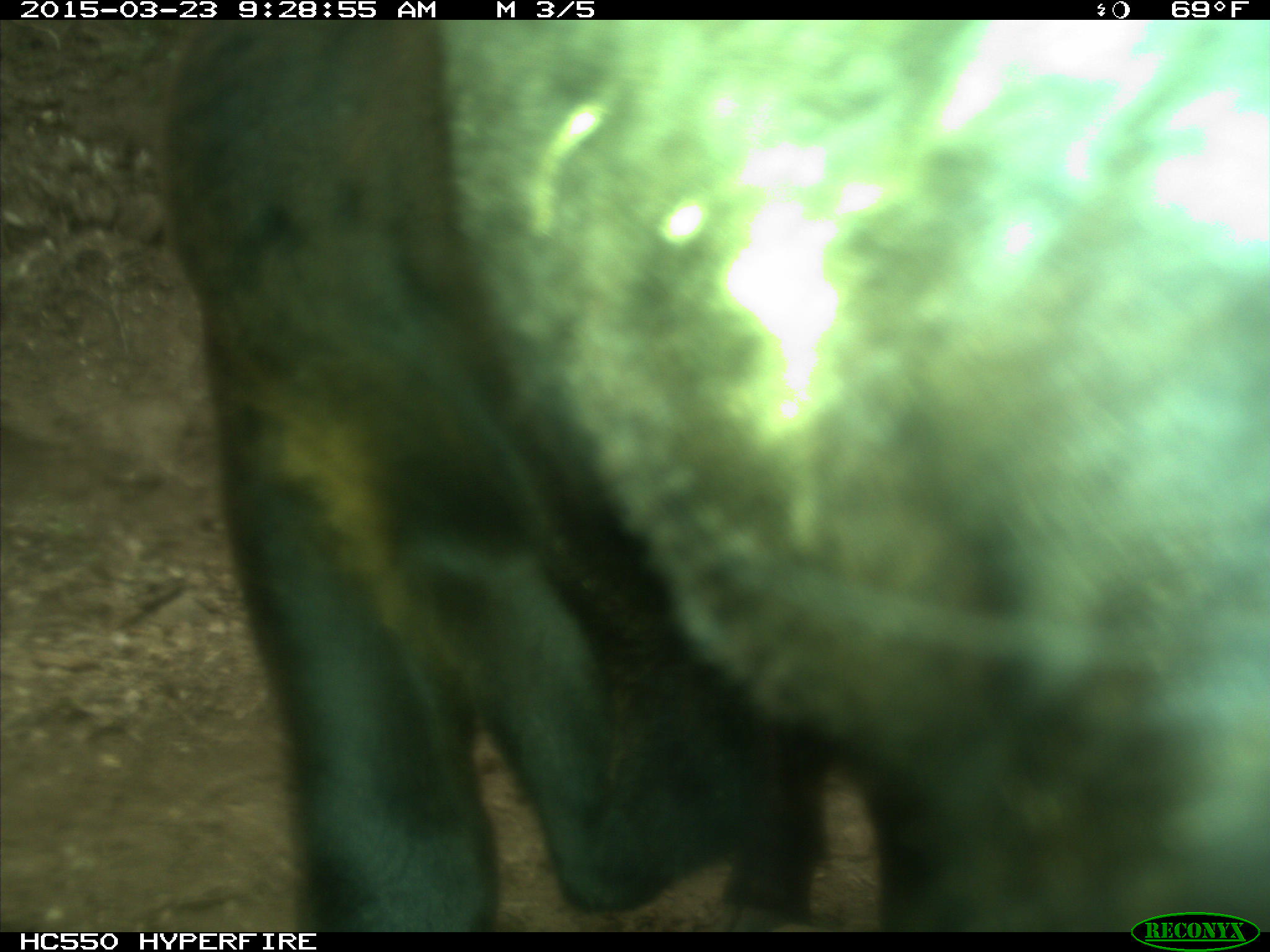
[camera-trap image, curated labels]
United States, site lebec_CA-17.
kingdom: Animalia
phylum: Chordata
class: Mammalia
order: Artiodactyla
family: Bovidae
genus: Bos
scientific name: Bos taurus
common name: domestic cow